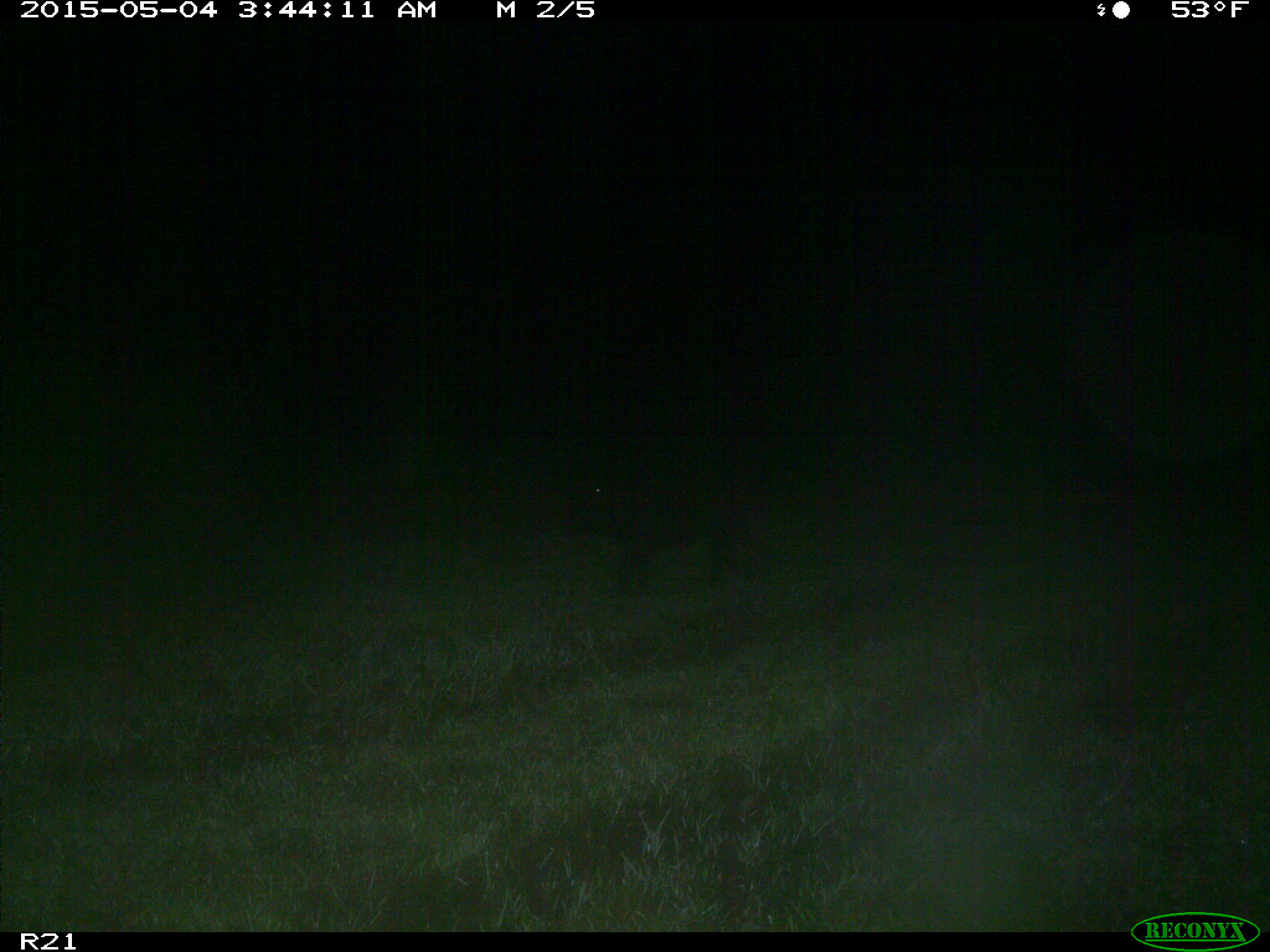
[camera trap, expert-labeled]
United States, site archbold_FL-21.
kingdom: Animalia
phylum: Chordata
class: Mammalia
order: Artiodactyla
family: Suidae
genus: Sus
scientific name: Sus scrofa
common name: wild boar